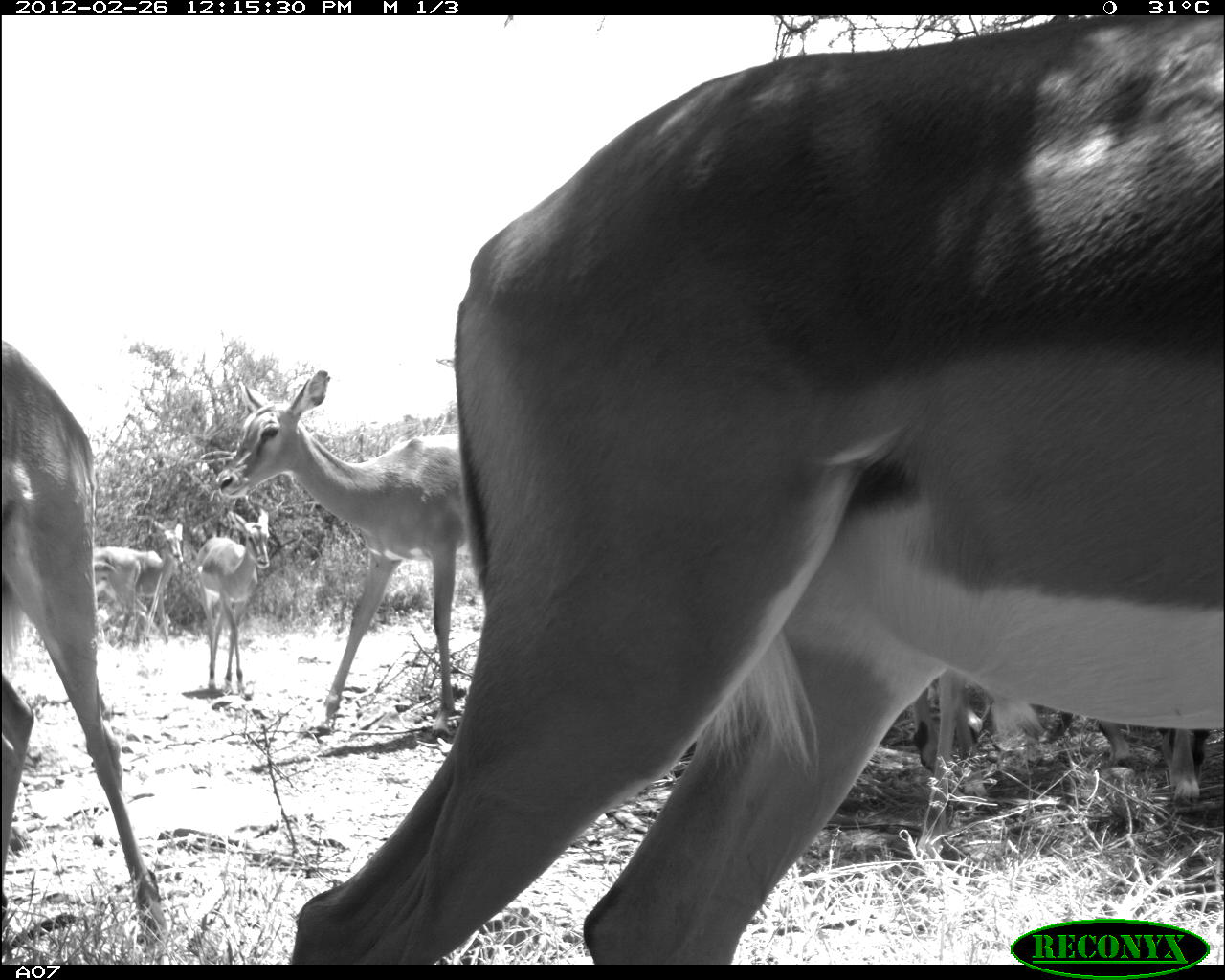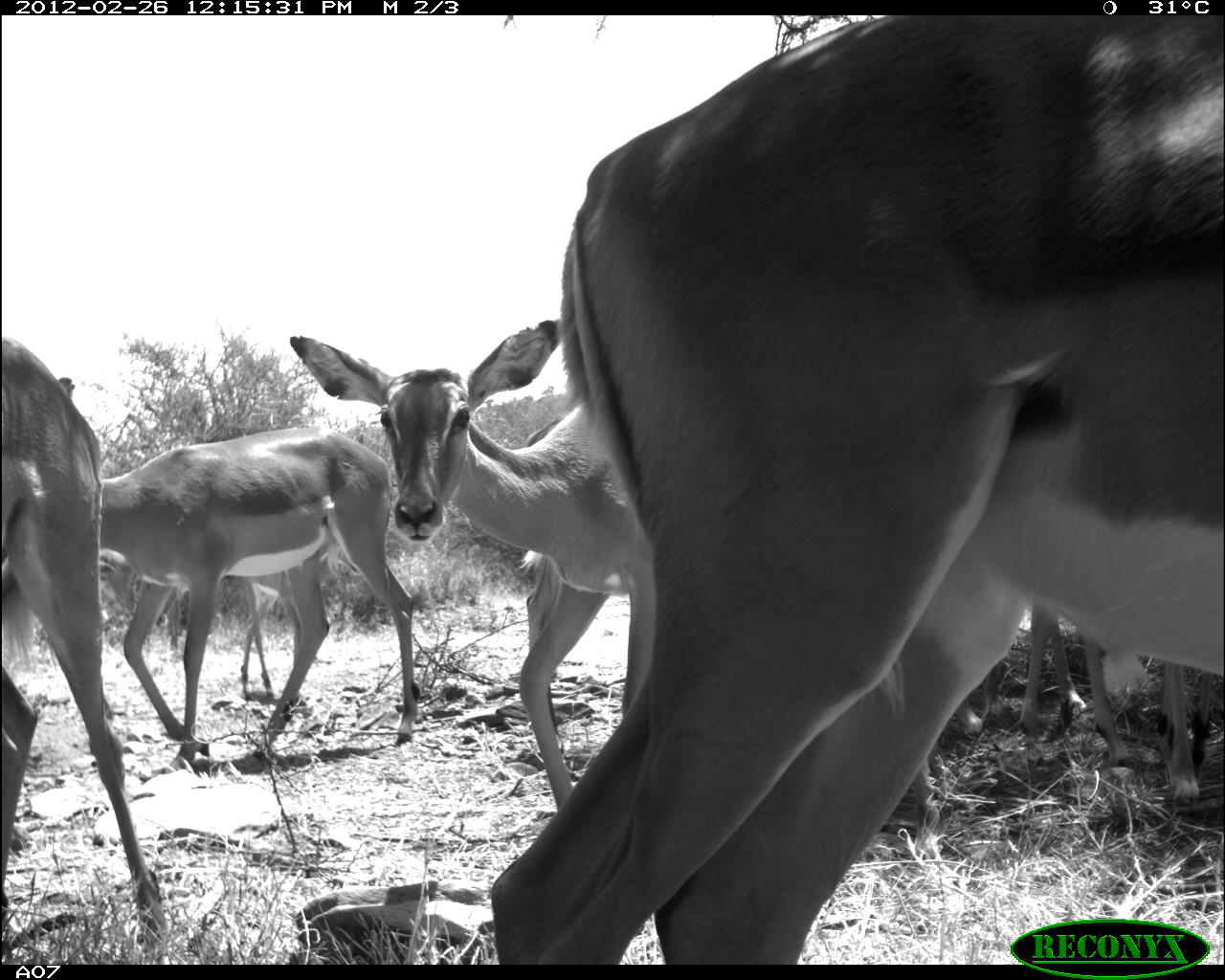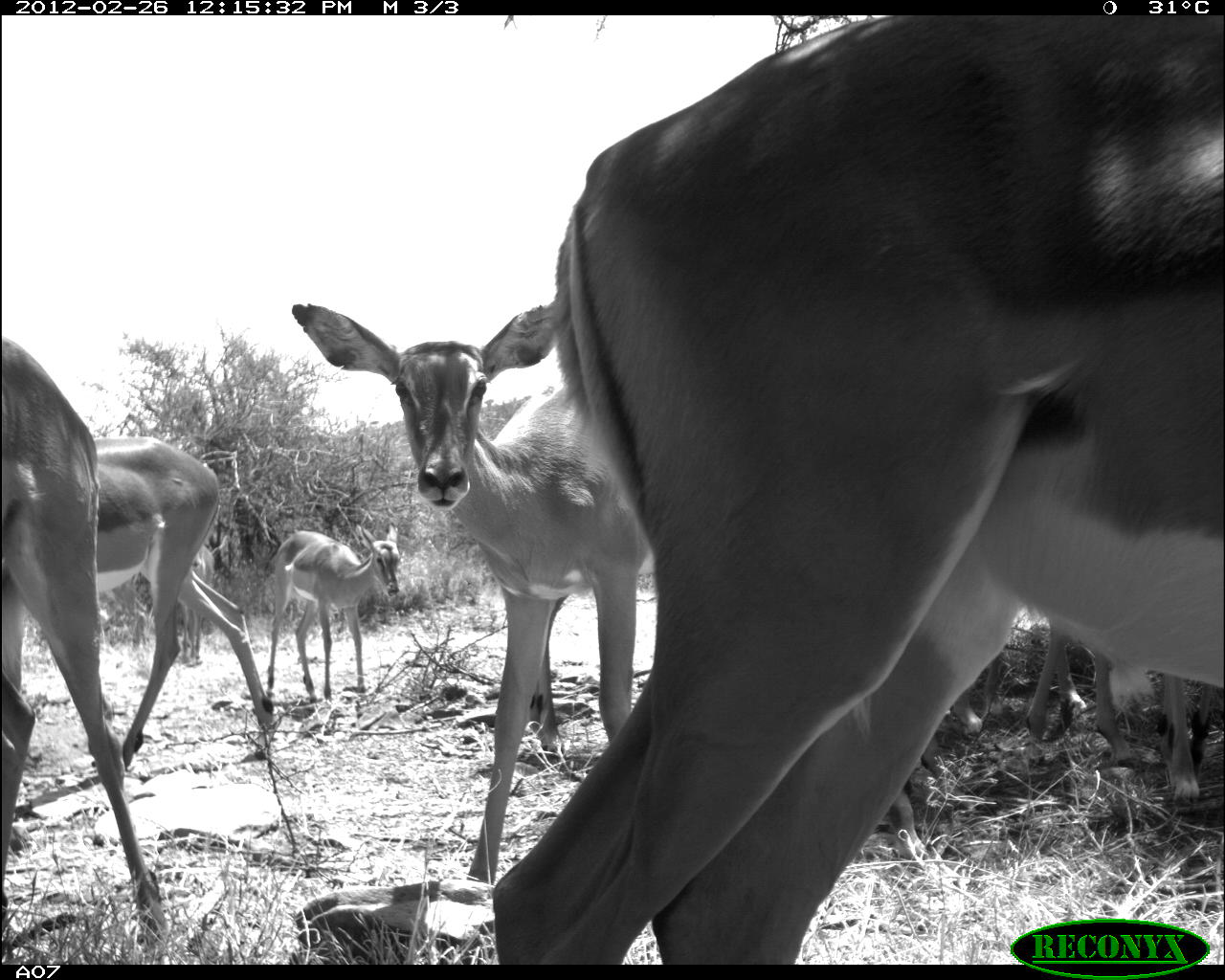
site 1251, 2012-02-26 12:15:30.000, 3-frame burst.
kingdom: Animalia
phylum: Chordata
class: Mammalia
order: Artiodactyla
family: Bovidae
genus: Aepyceros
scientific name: Aepyceros melampus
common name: impala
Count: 6.